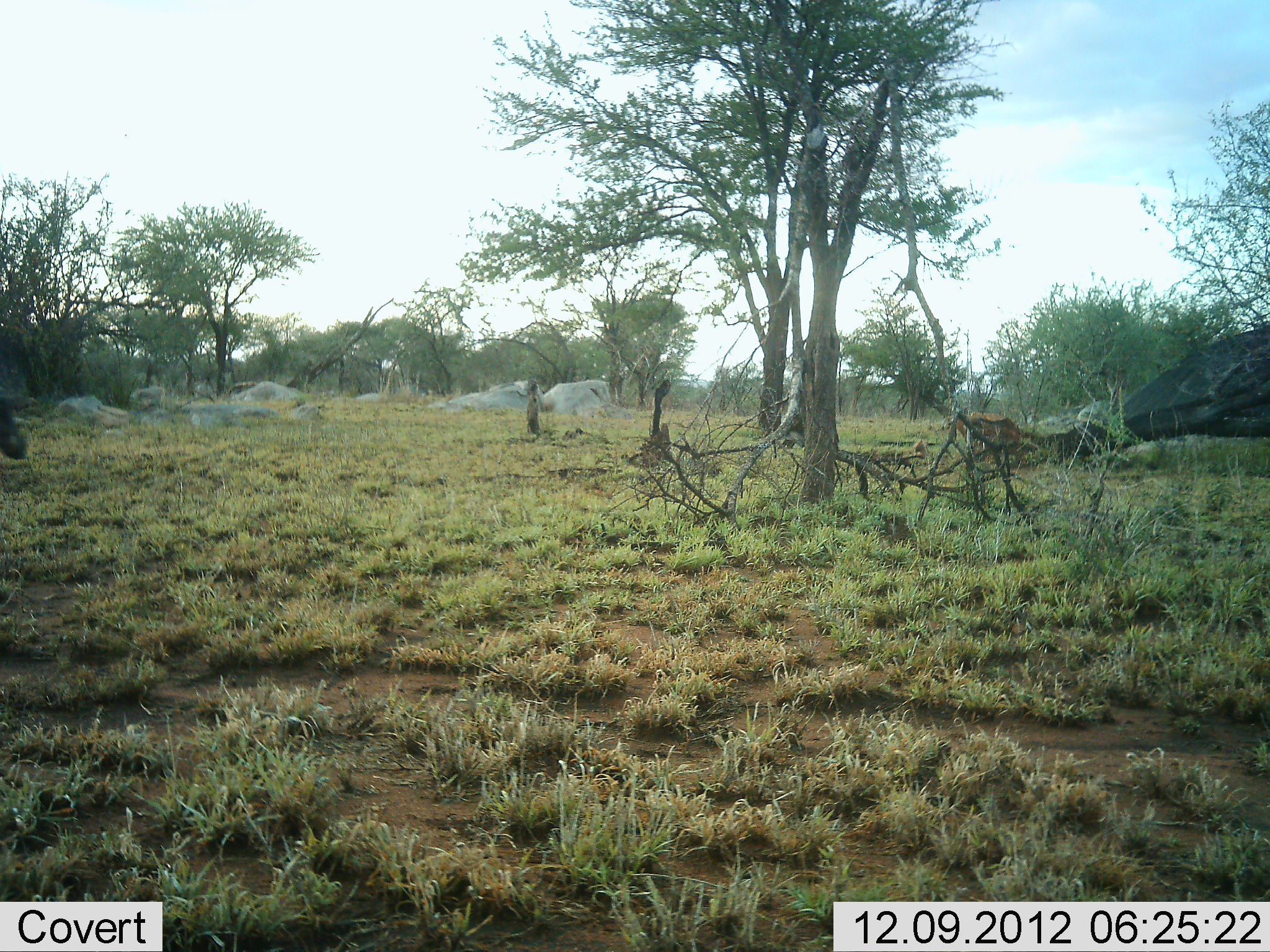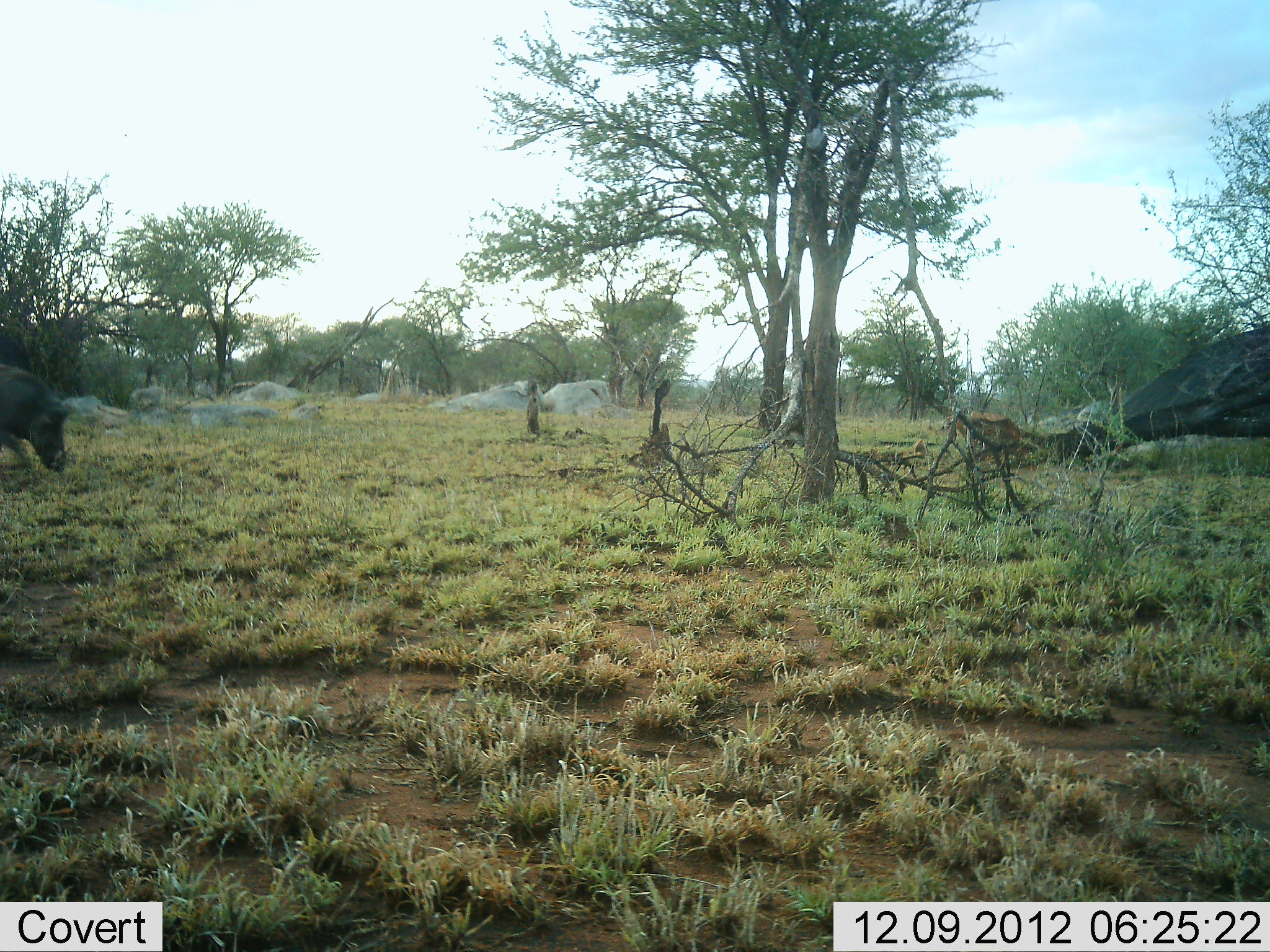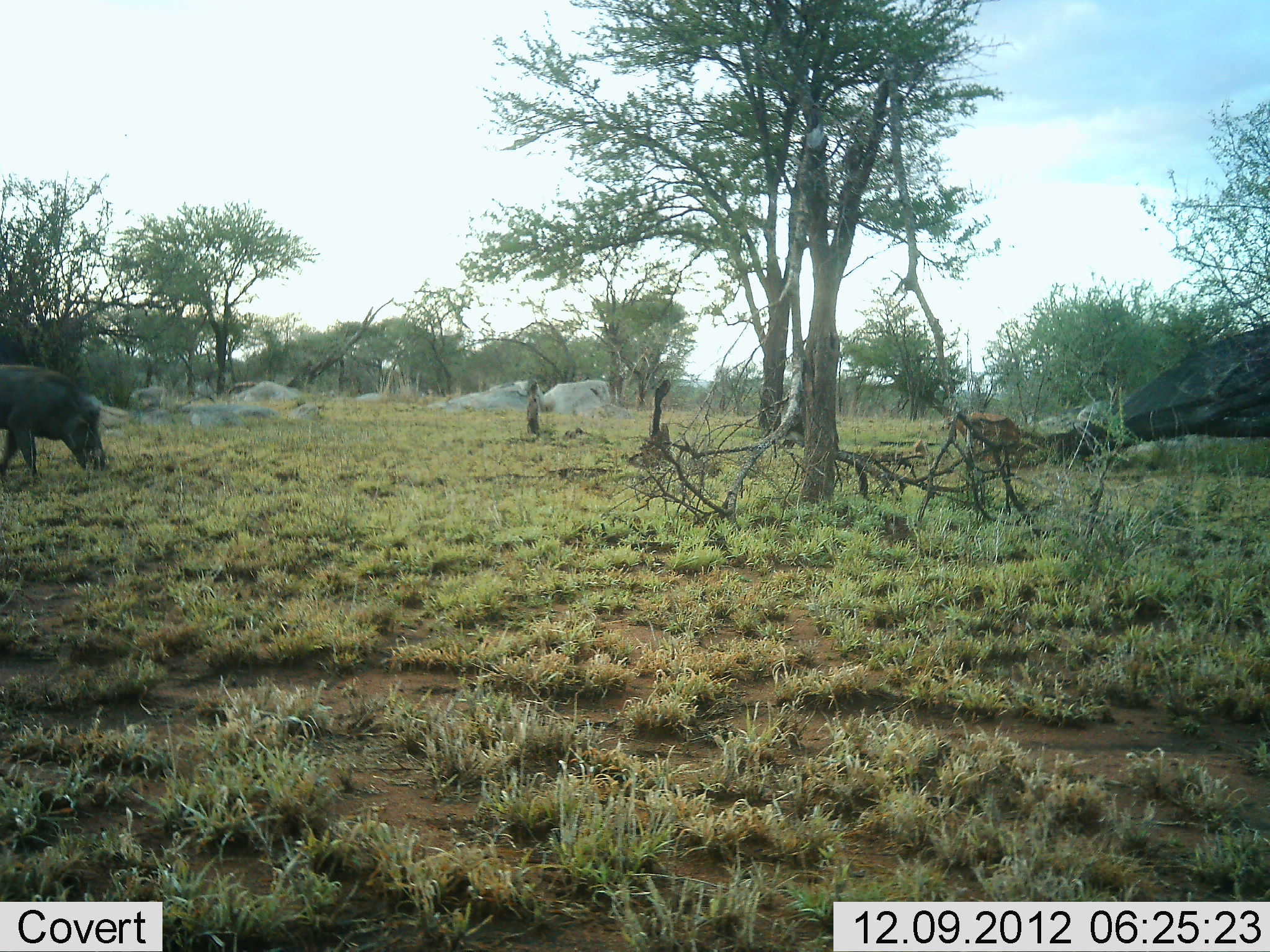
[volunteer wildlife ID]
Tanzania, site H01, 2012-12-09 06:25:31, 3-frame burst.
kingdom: Animalia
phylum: Chordata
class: Mammalia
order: Artiodactyla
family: Suidae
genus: Phacochoerus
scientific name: Phacochoerus africanus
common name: warthog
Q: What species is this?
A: Warthog (Phacochoerus africanus).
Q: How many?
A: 1.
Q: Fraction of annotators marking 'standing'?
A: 0%.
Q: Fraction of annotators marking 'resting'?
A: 0%.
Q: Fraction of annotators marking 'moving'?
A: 78%.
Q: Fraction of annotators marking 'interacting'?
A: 0%.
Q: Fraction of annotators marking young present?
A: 0%.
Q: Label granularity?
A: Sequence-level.